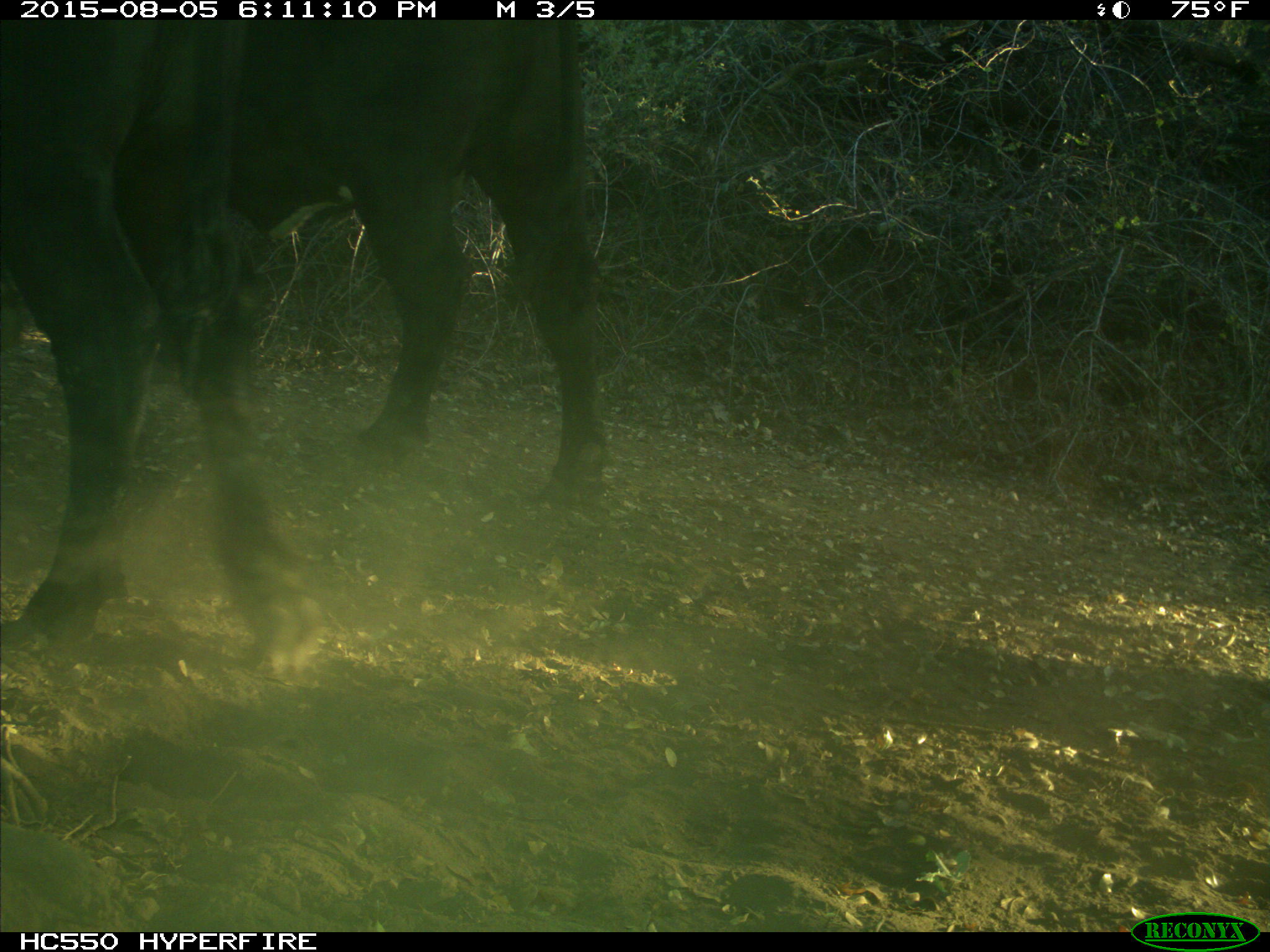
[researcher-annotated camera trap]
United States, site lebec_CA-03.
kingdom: Animalia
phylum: Chordata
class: Mammalia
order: Artiodactyla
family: Bovidae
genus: Bos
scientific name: Bos taurus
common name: domestic cow